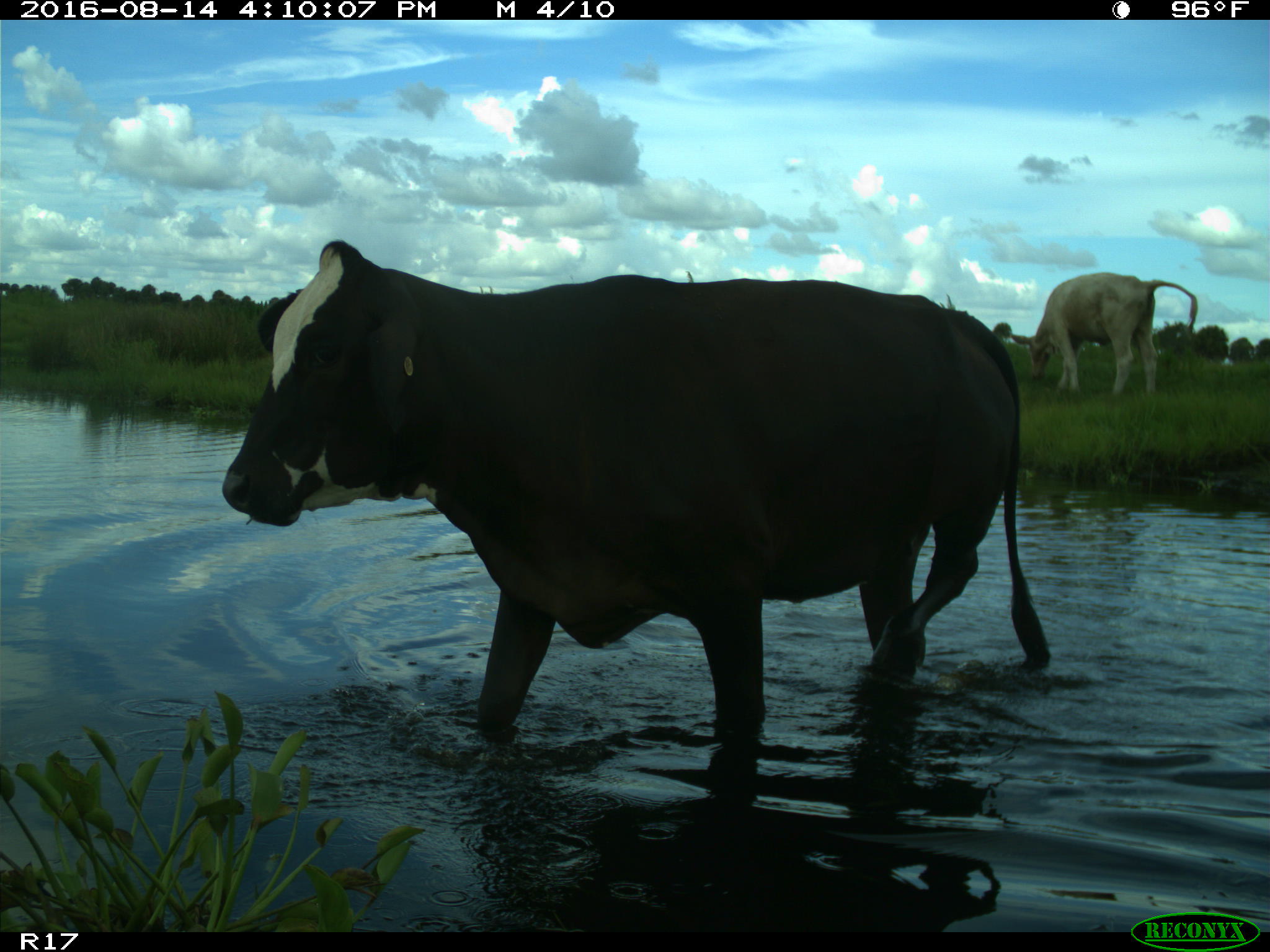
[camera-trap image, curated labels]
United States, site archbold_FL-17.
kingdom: Animalia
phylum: Chordata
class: Mammalia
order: Artiodactyla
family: Bovidae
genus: Bos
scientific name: Bos taurus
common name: domestic cow